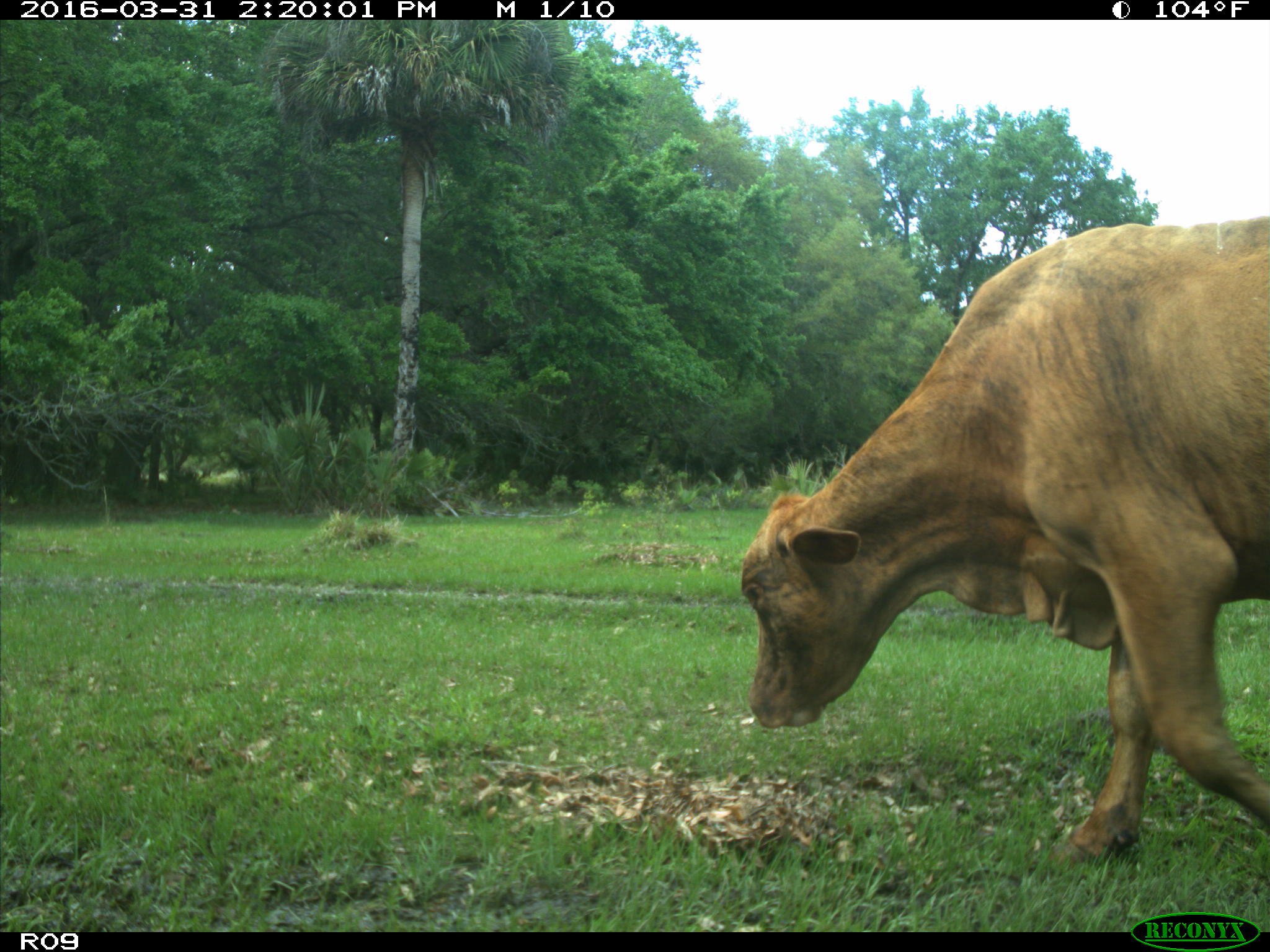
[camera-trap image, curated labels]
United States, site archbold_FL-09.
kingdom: Animalia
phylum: Chordata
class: Mammalia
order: Artiodactyla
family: Bovidae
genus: Bos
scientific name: Bos taurus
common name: domestic cow